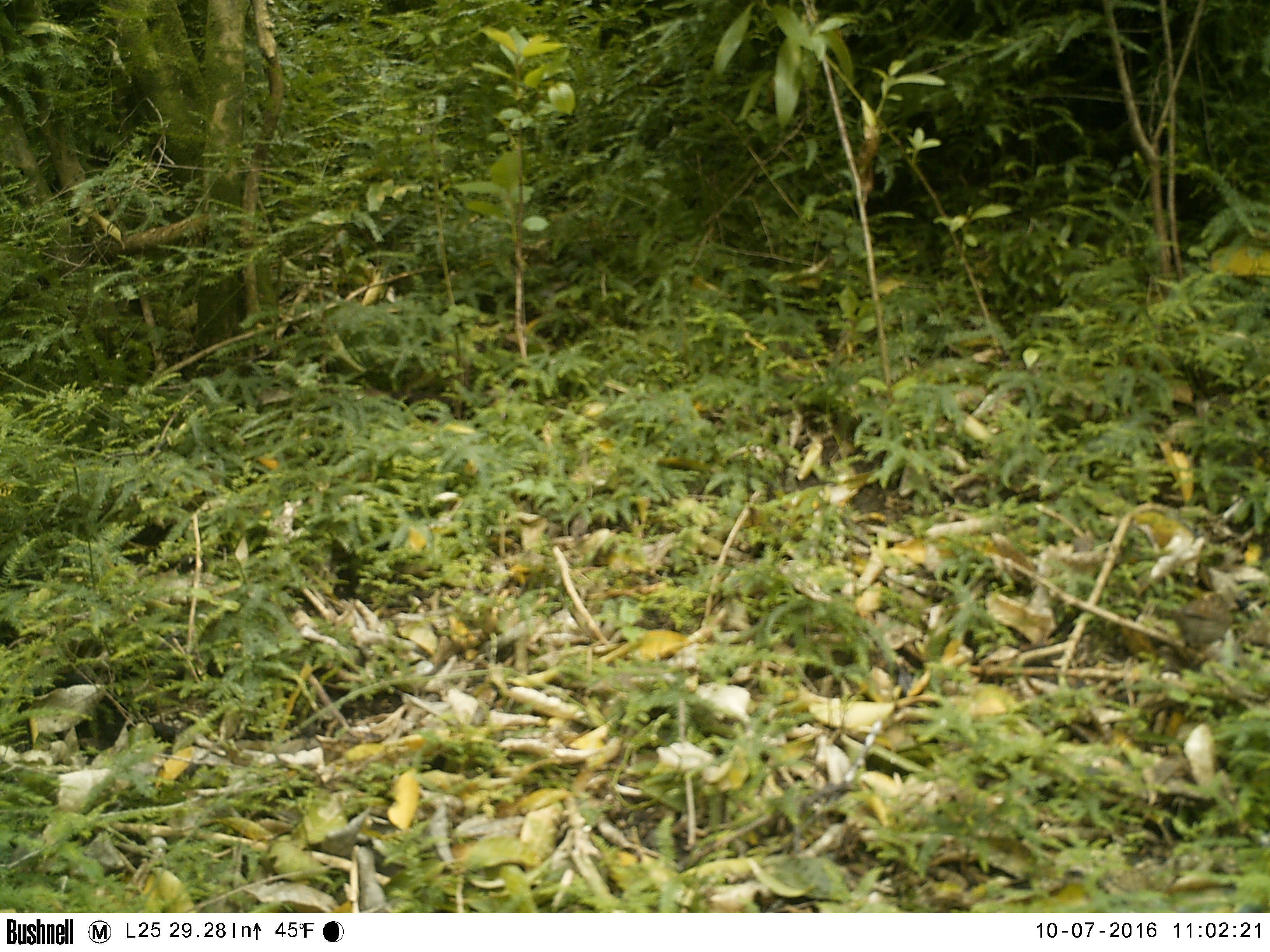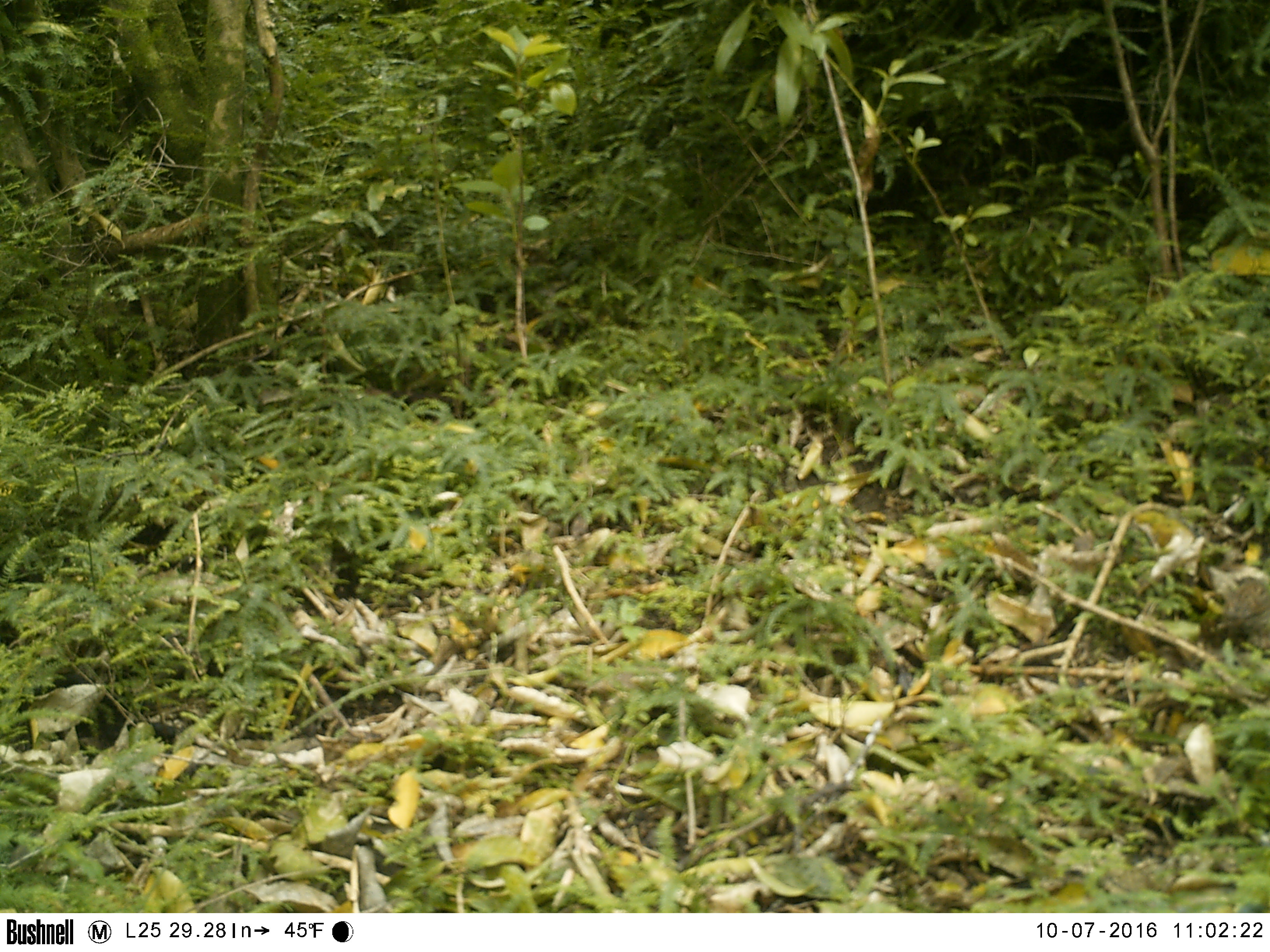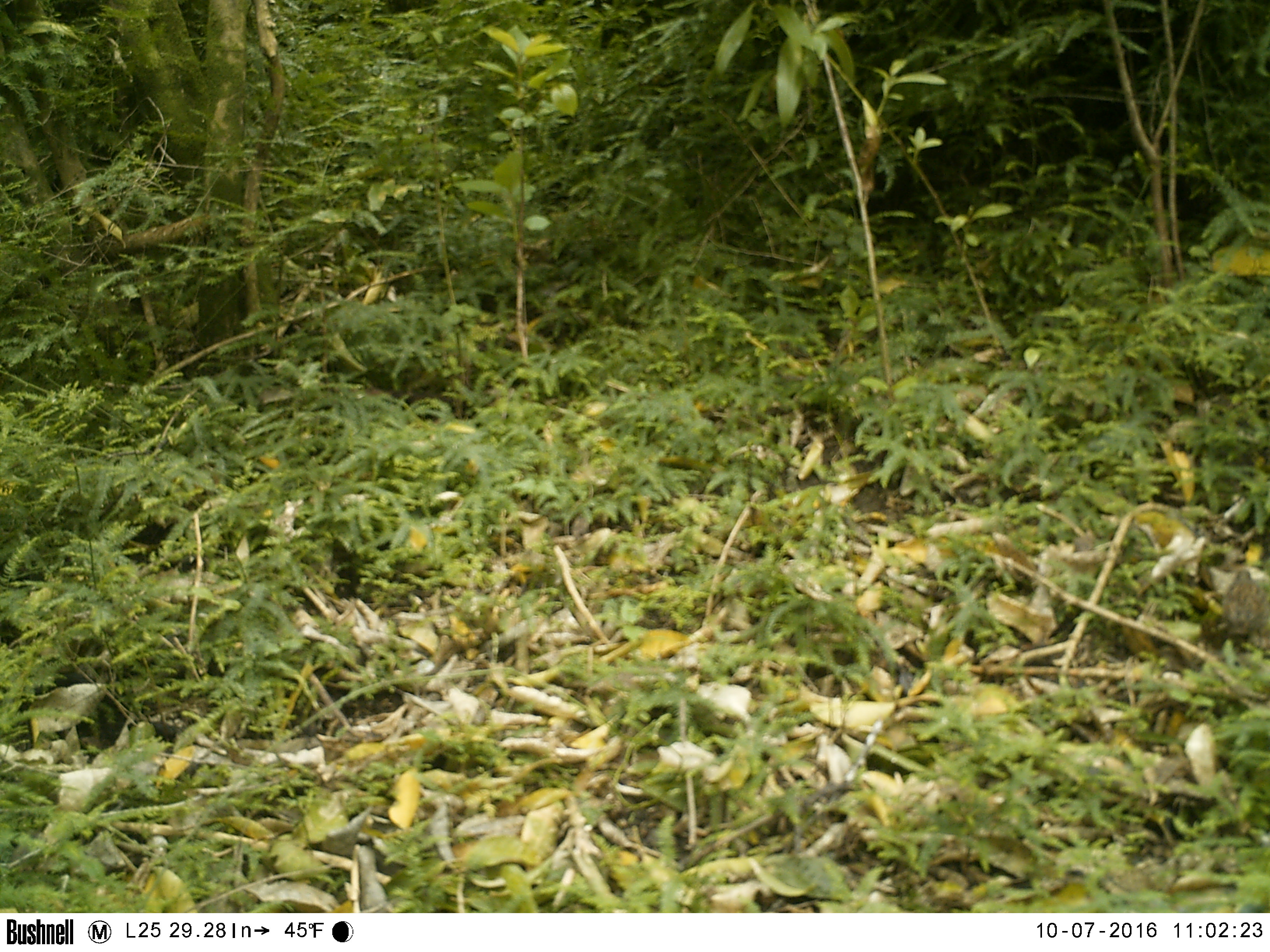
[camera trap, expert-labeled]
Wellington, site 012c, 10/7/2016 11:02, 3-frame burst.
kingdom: Animalia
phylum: Chordata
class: Aves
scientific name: Aves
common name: bird